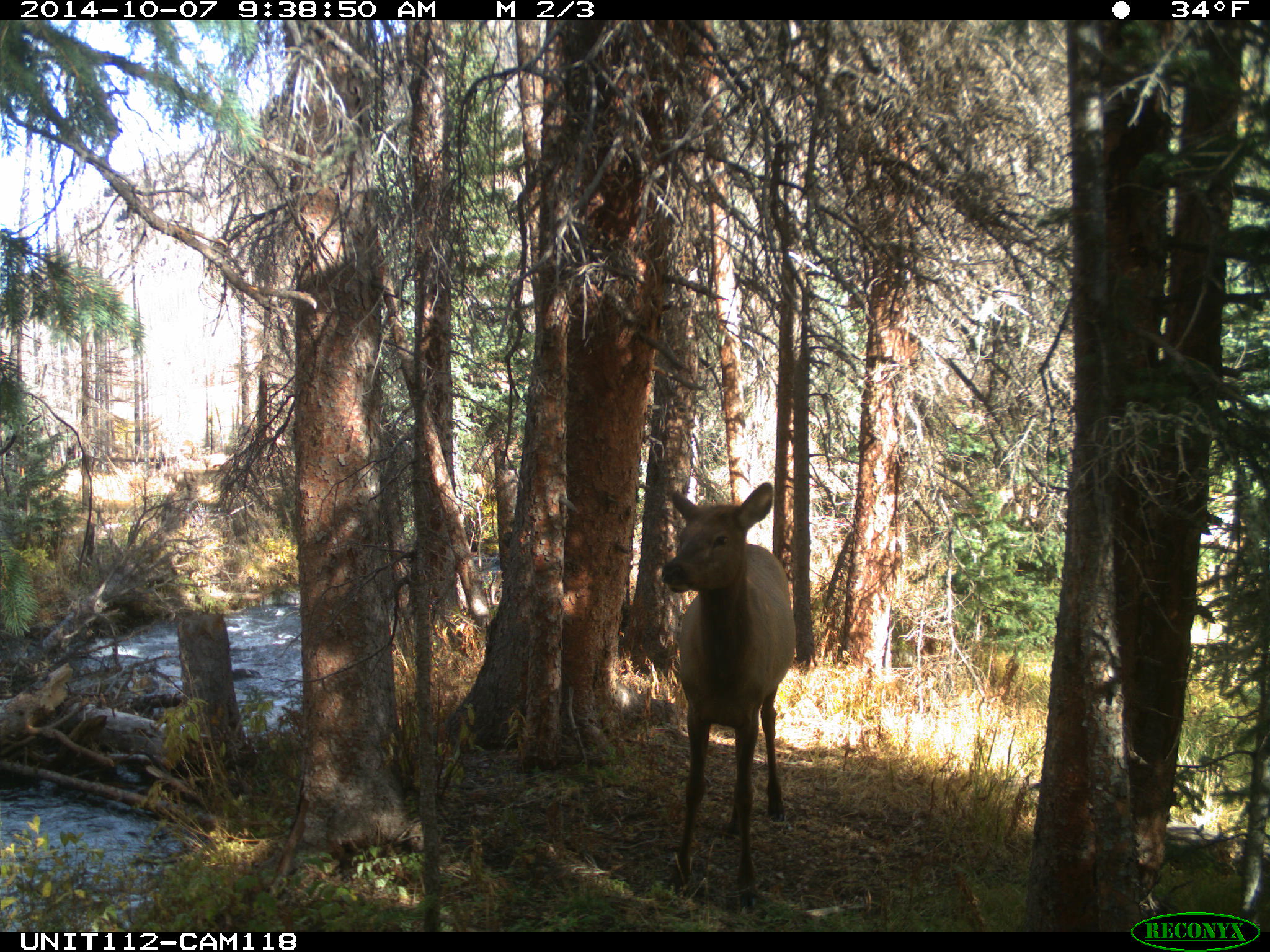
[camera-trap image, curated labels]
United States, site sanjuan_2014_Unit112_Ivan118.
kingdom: Animalia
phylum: Chordata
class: Mammalia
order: Artiodactyla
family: Cervidae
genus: Cervus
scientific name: Cervus elaphus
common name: red deer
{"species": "Cervus elaphus (red deer)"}